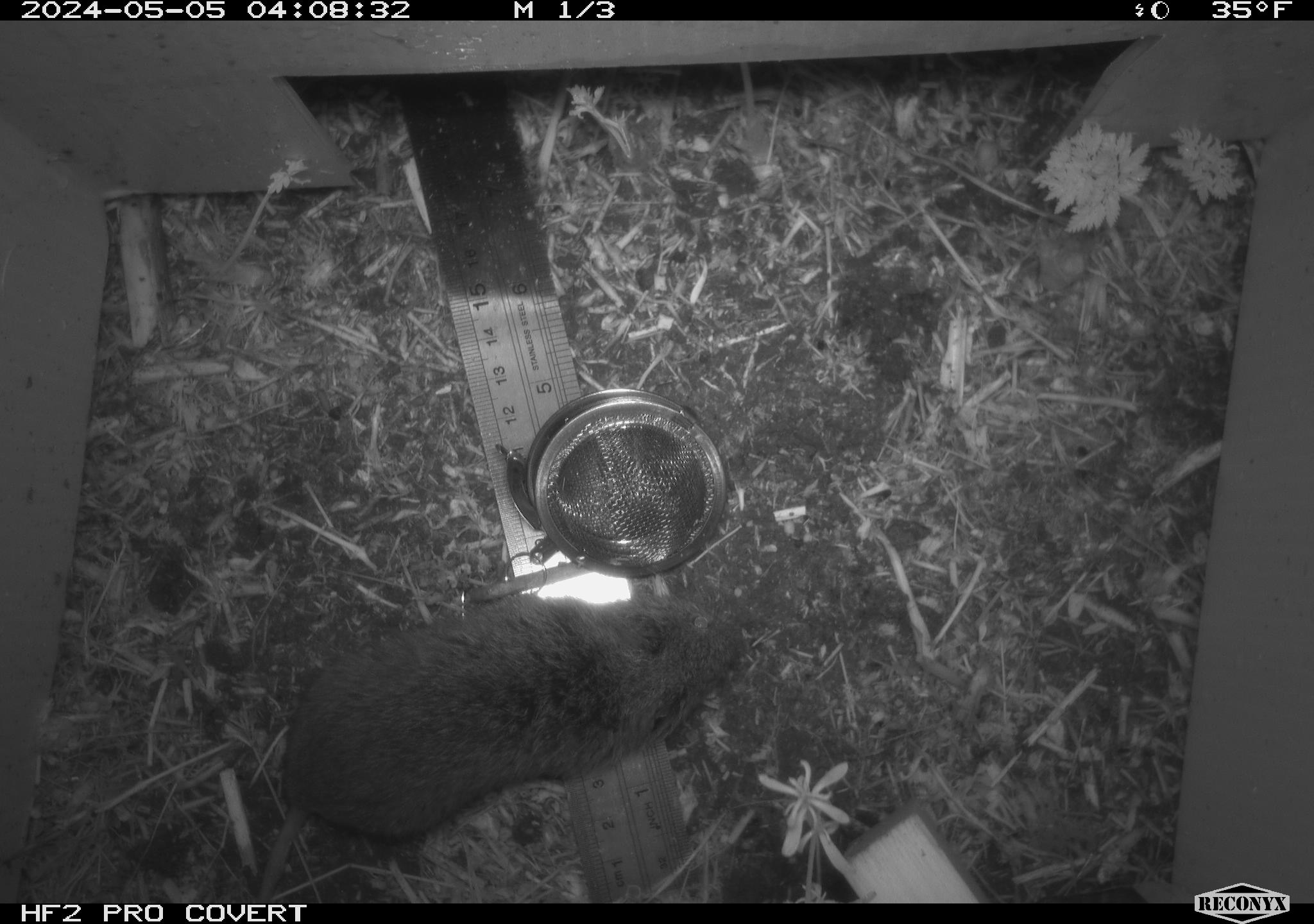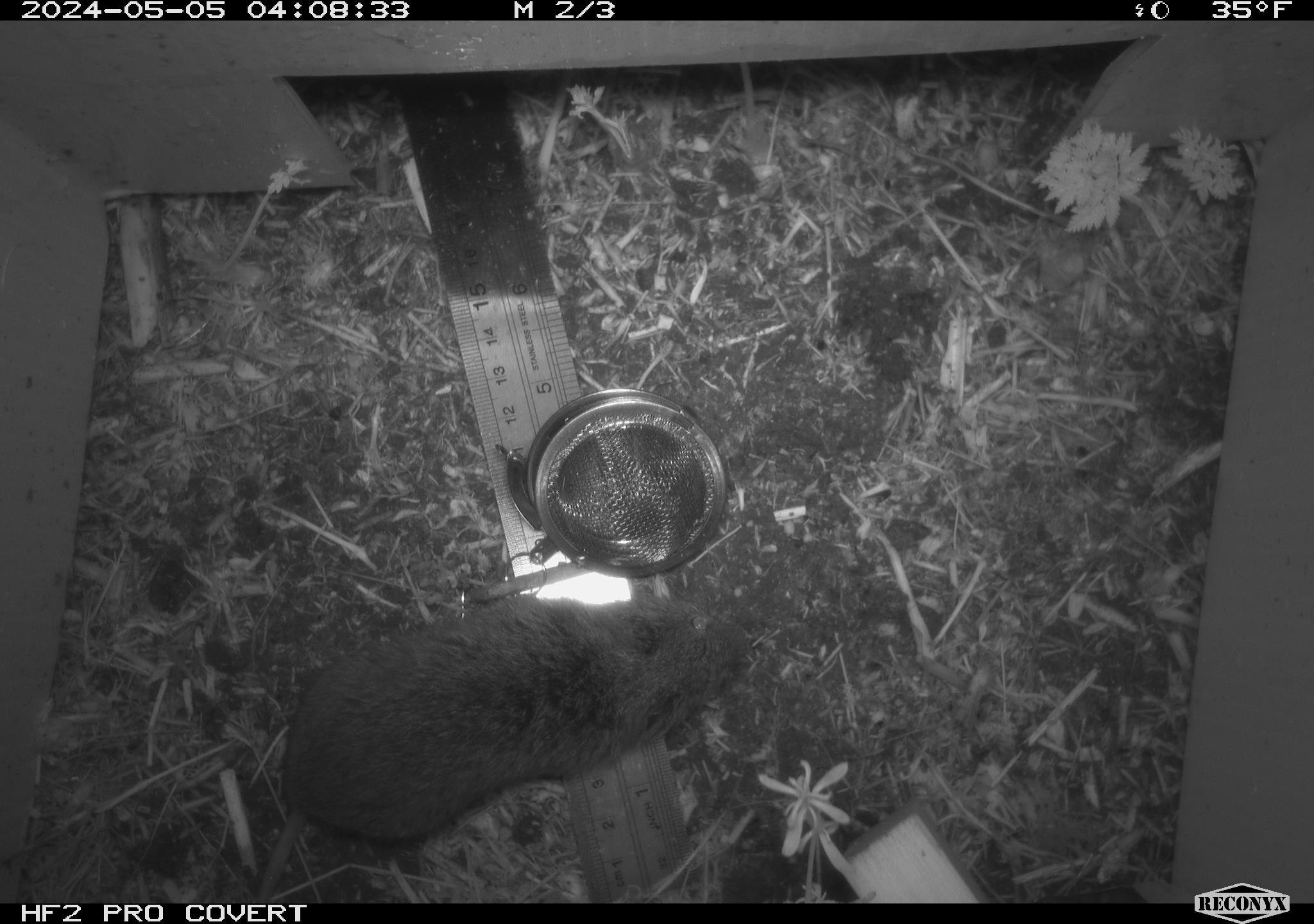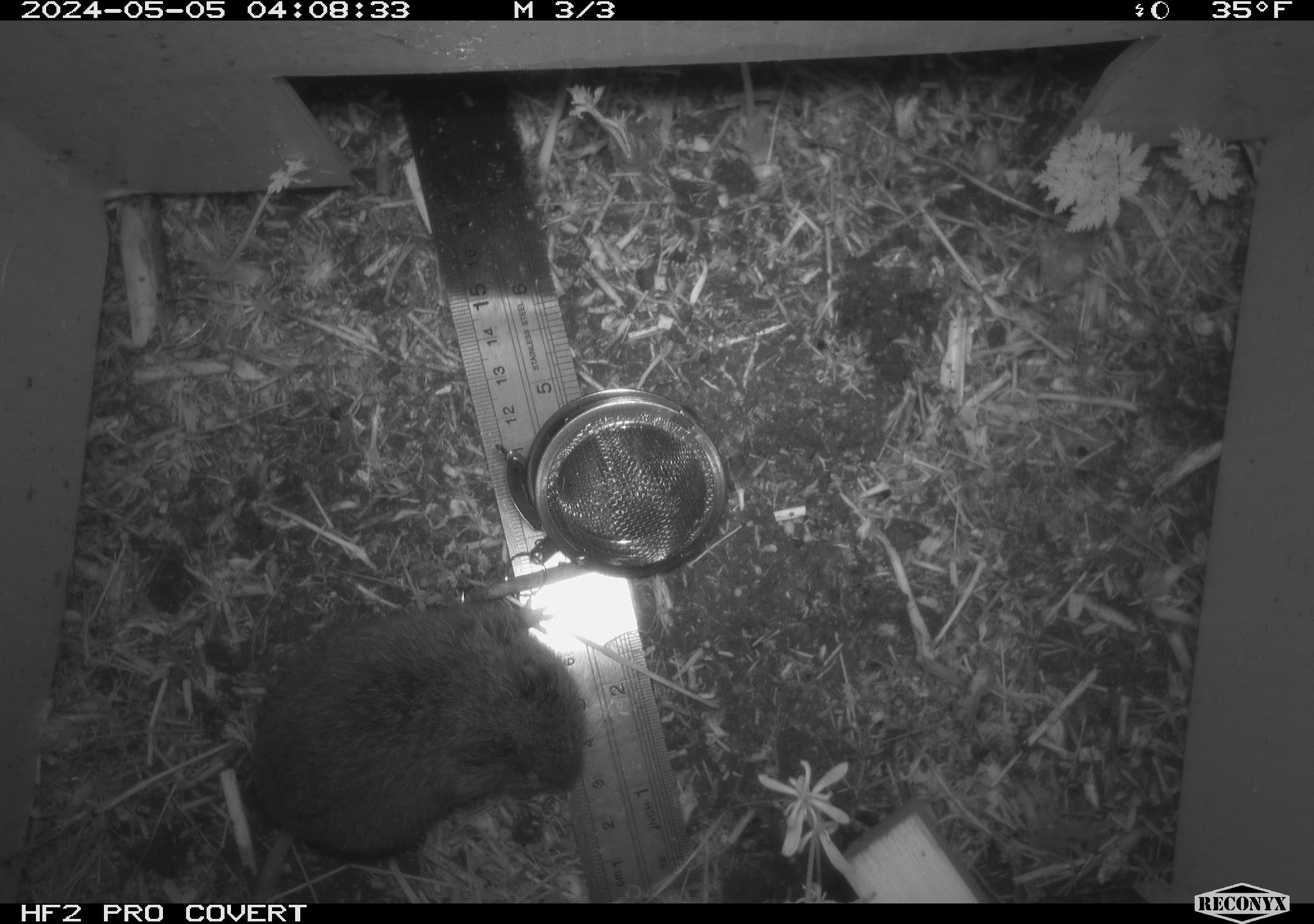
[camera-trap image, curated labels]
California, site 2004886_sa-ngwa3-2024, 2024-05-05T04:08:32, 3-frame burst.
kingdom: Animalia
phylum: Chordata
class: Mammalia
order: Rodentia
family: Cricetidae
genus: Microtus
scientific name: Microtus californicus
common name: california vole